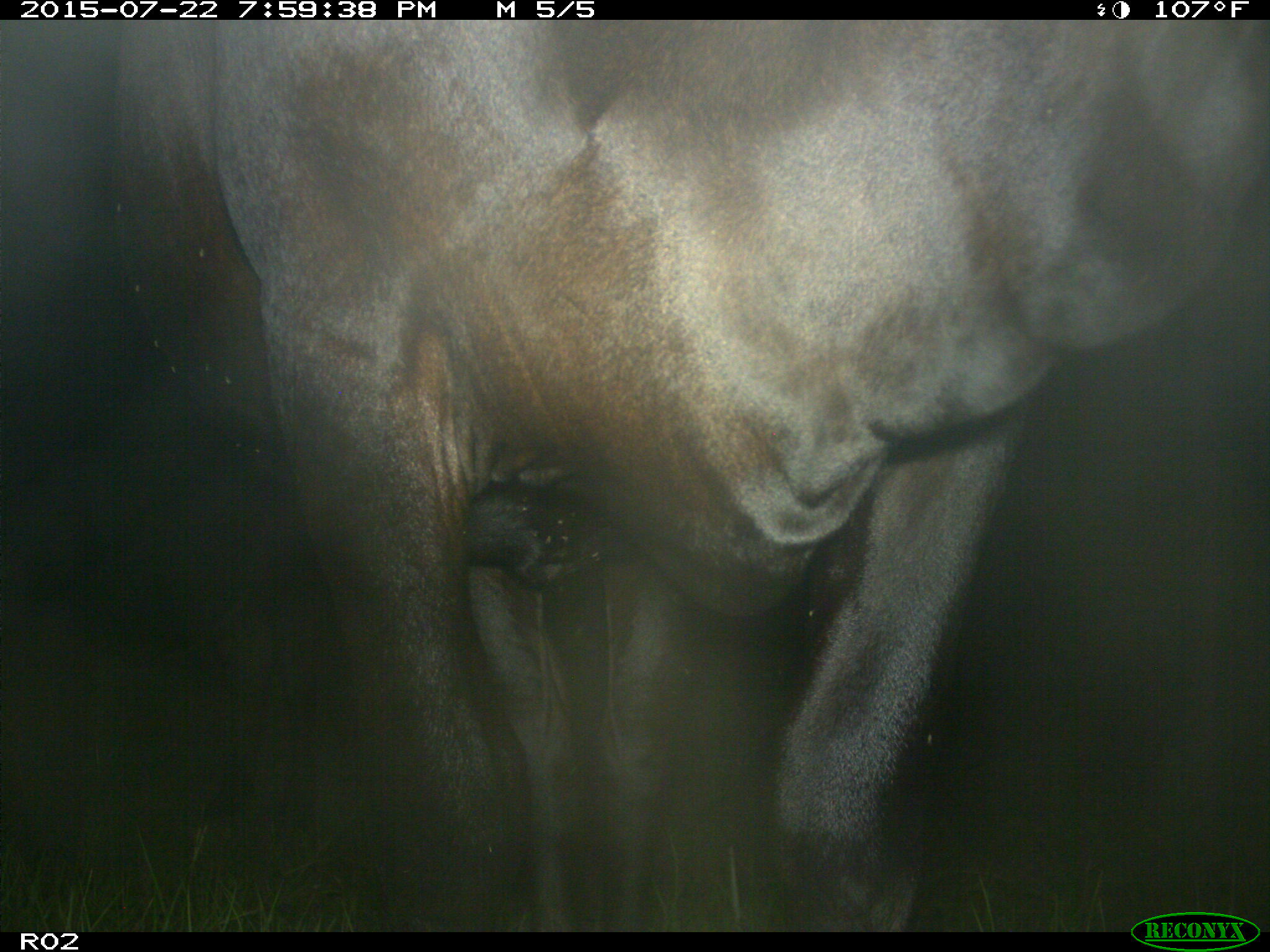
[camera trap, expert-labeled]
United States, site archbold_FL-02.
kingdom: Animalia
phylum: Chordata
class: Mammalia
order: Artiodactyla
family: Bovidae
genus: Bos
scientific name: Bos taurus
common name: domestic cow